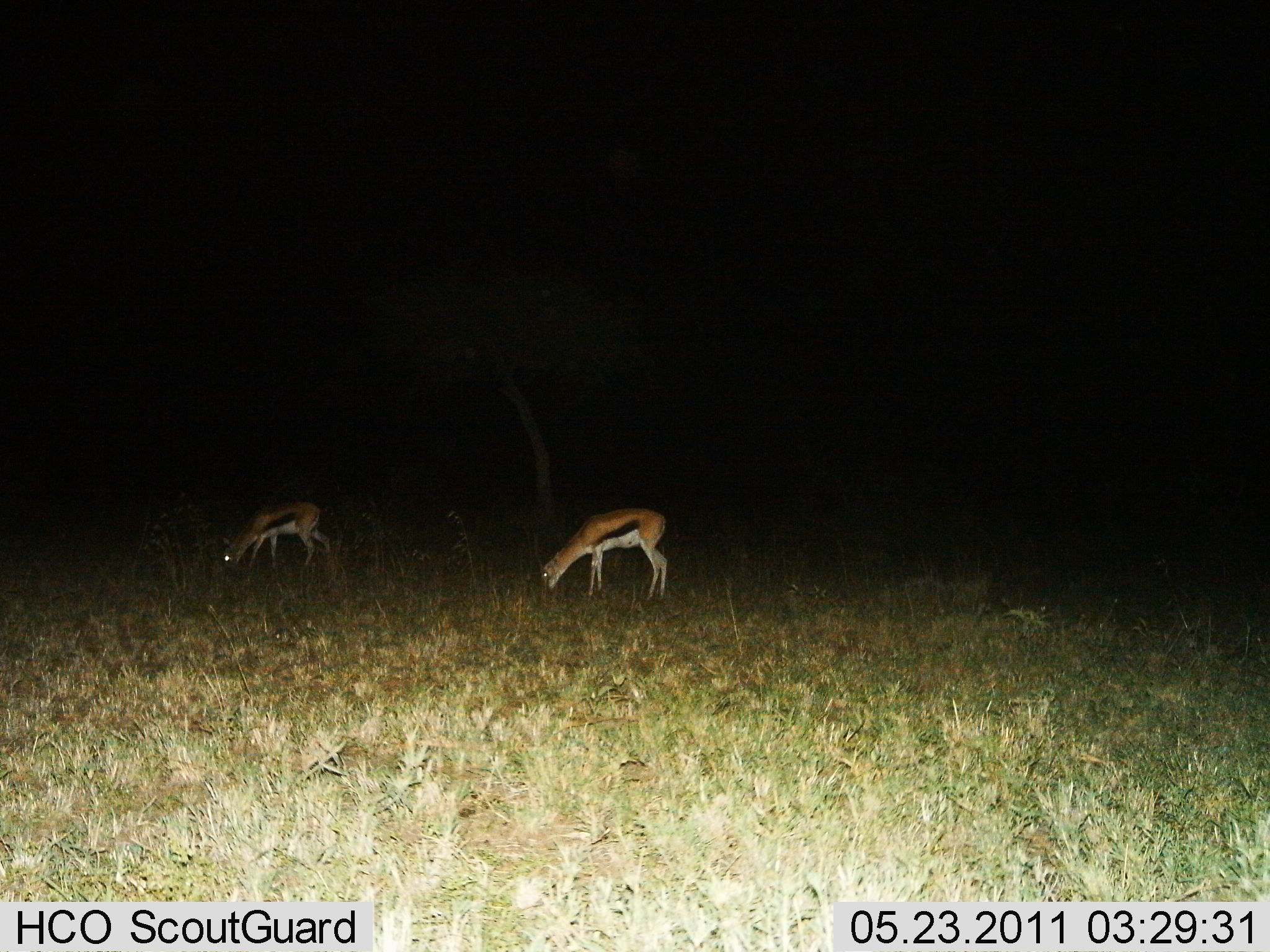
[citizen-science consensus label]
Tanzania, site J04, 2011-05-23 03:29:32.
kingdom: Animalia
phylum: Chordata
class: Mammalia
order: Artiodactyla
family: Bovidae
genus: Eudorcas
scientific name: Eudorcas thomsonii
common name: thomson's gazelle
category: gazellethomsons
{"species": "gazellethomsons (thomson's gazelle) (Eudorcas thomsonii)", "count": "2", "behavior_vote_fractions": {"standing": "20%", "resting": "0%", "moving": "0%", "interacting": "0%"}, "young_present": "0%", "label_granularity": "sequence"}